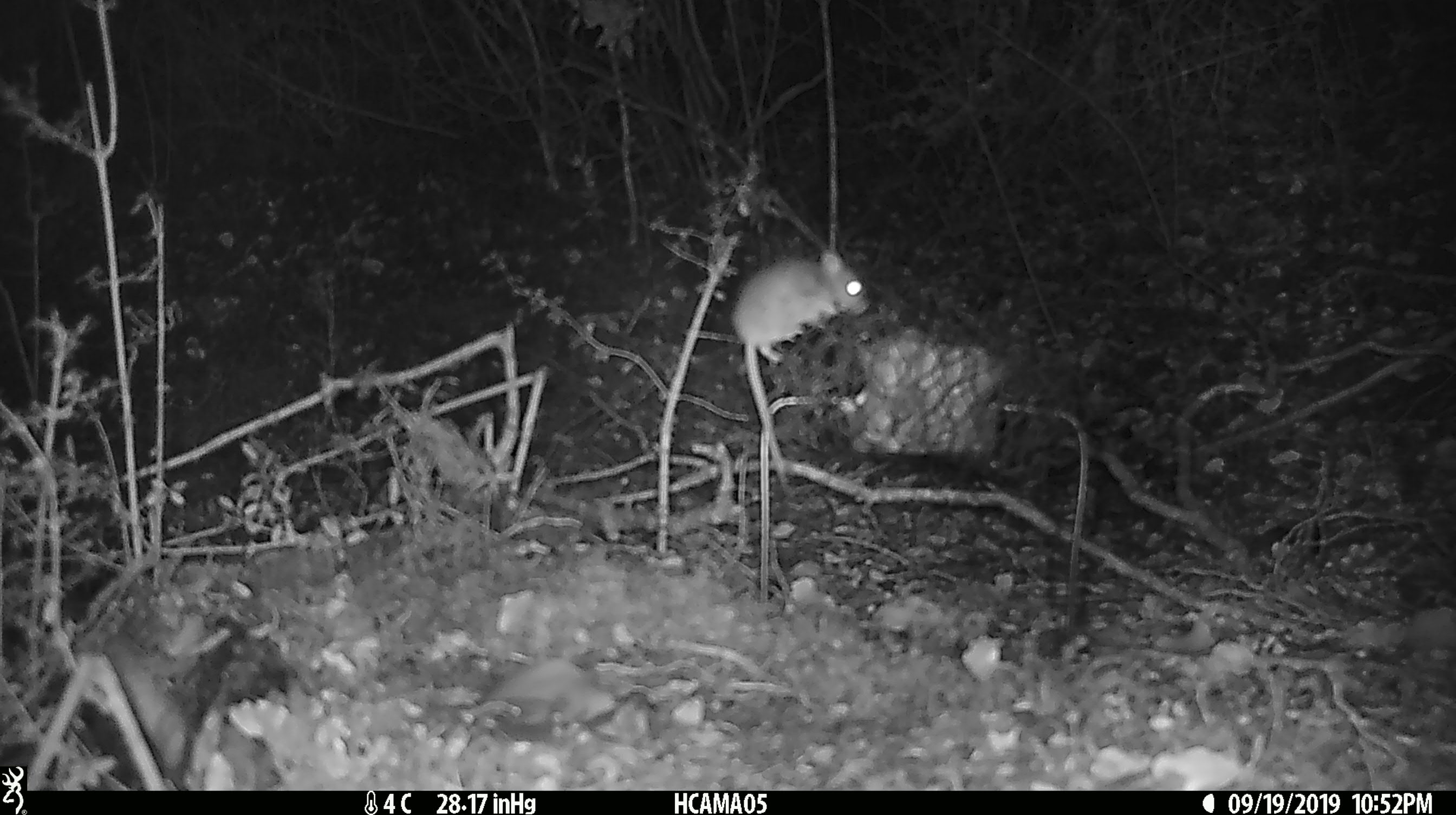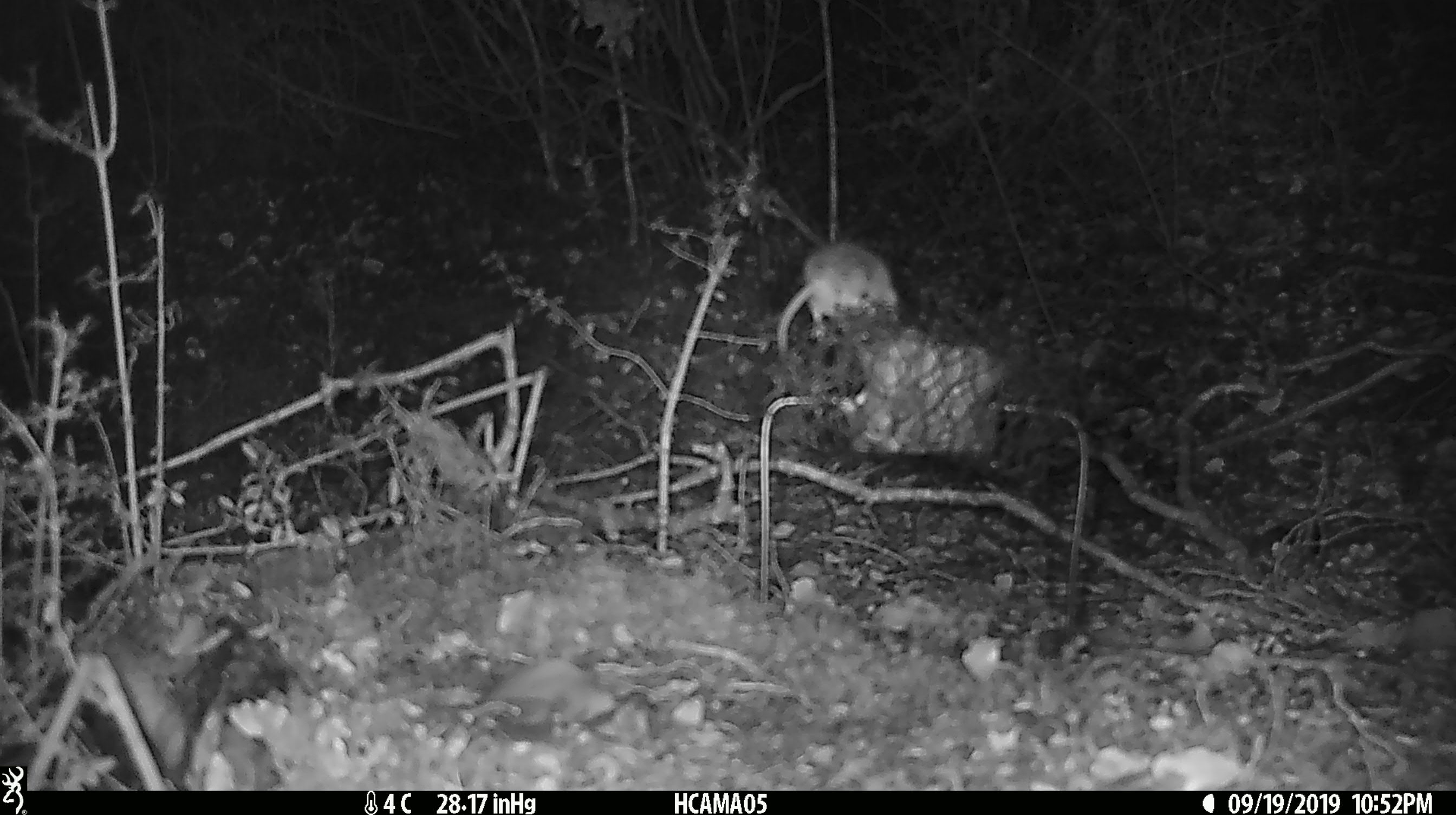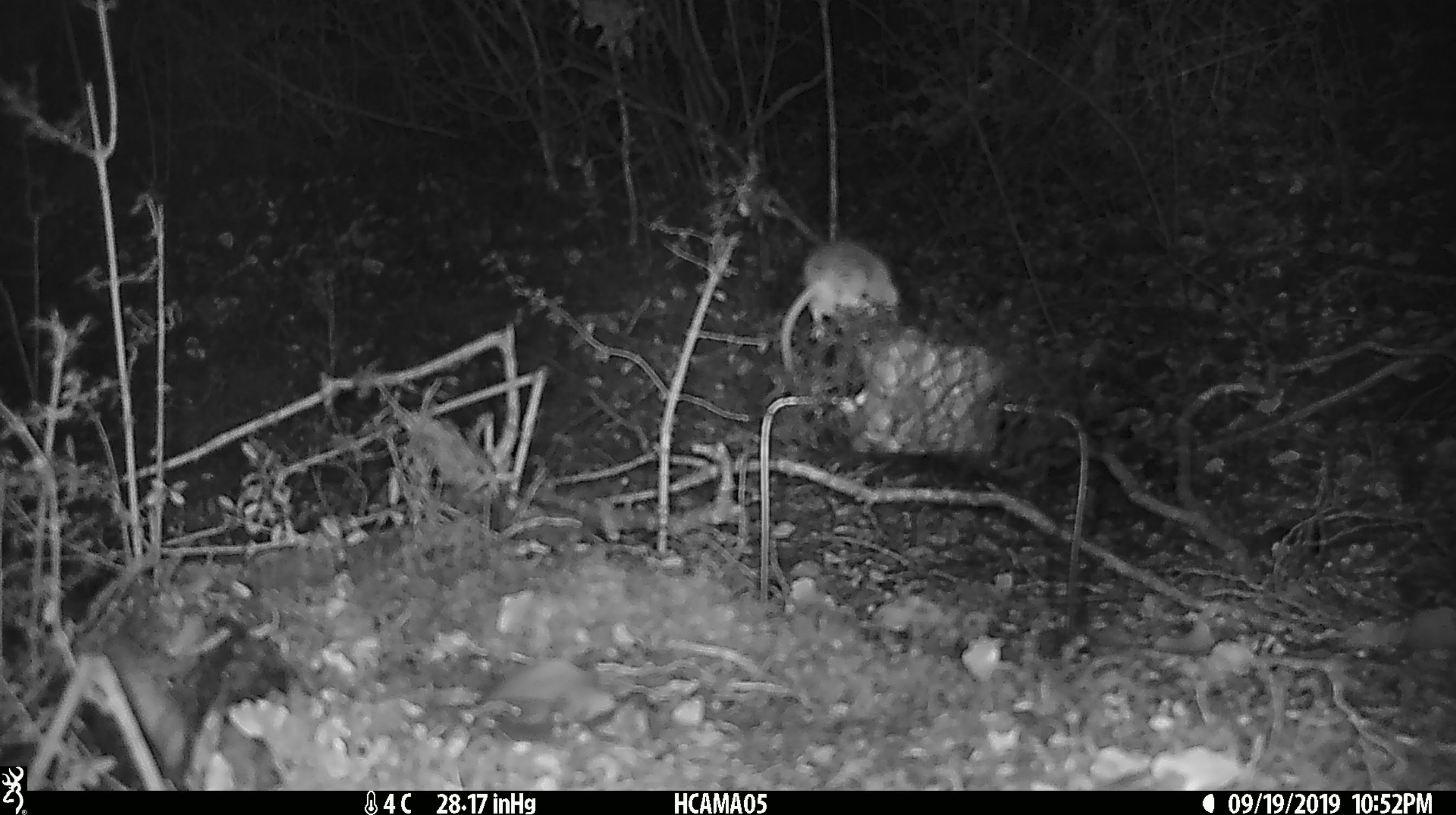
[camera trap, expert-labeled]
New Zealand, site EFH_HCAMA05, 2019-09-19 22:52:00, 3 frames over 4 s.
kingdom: Animalia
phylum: Chordata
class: Mammalia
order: Rodentia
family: Muridae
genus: Mus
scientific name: Mus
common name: mouse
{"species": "mouse (Mus)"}